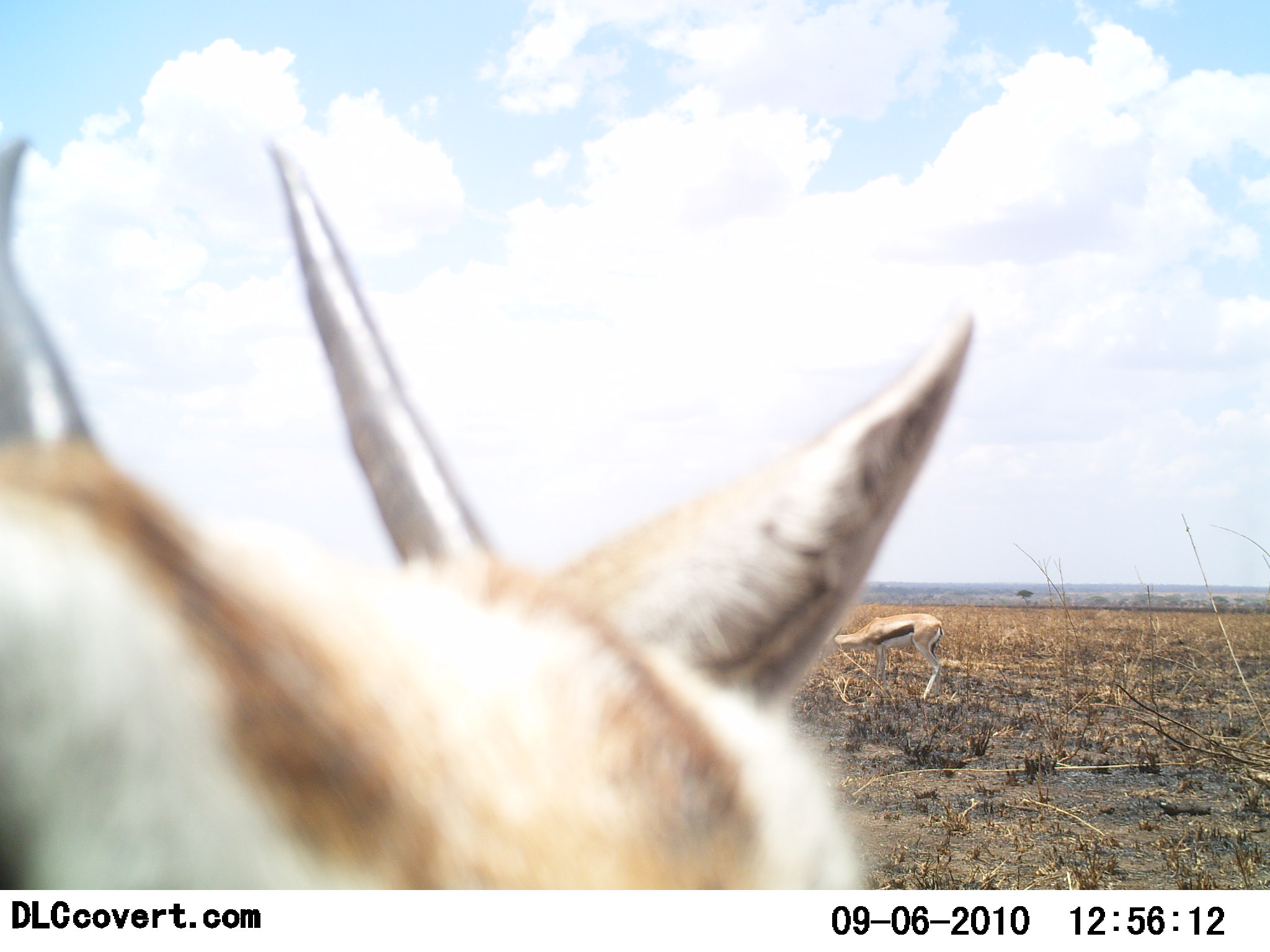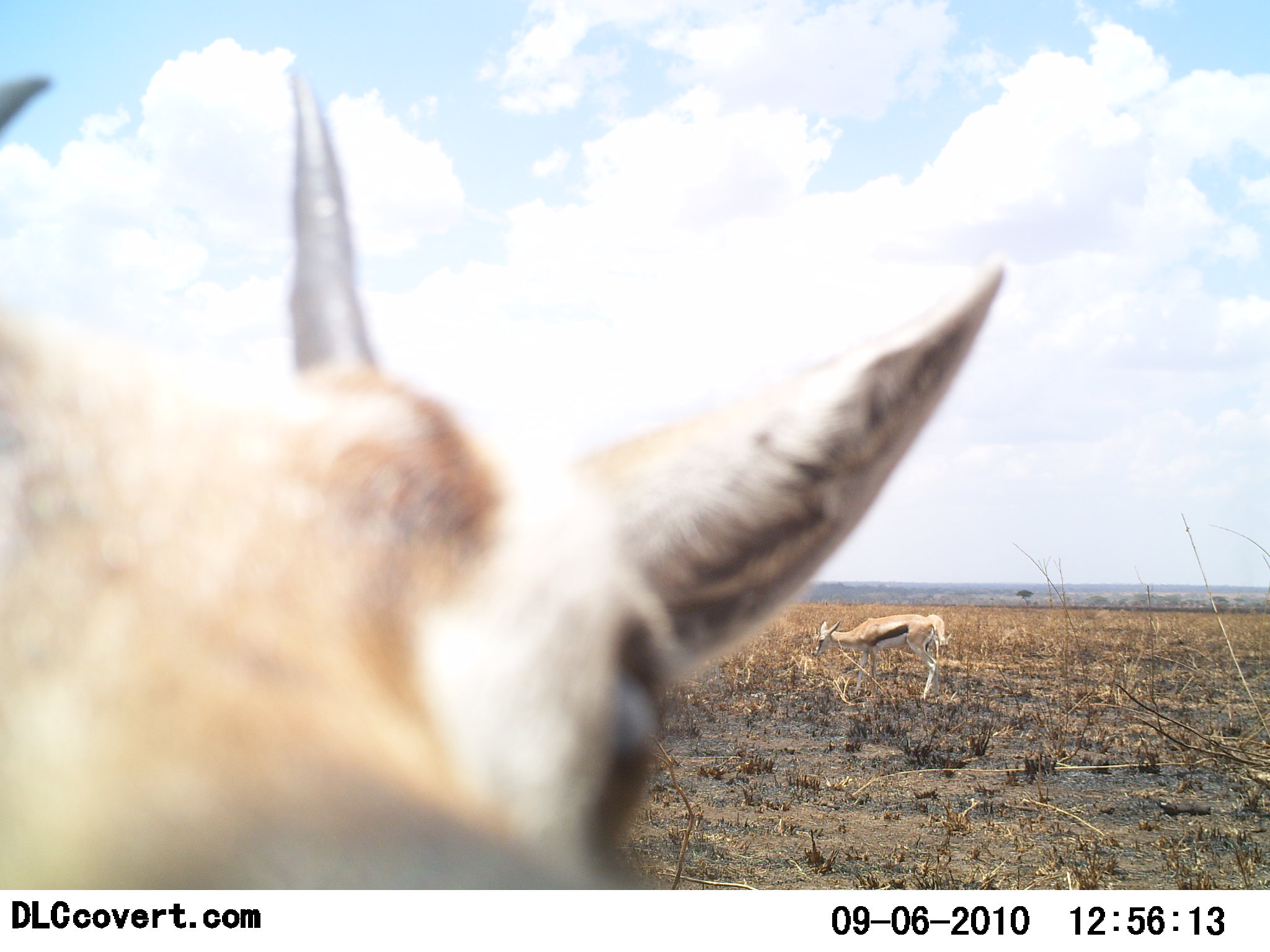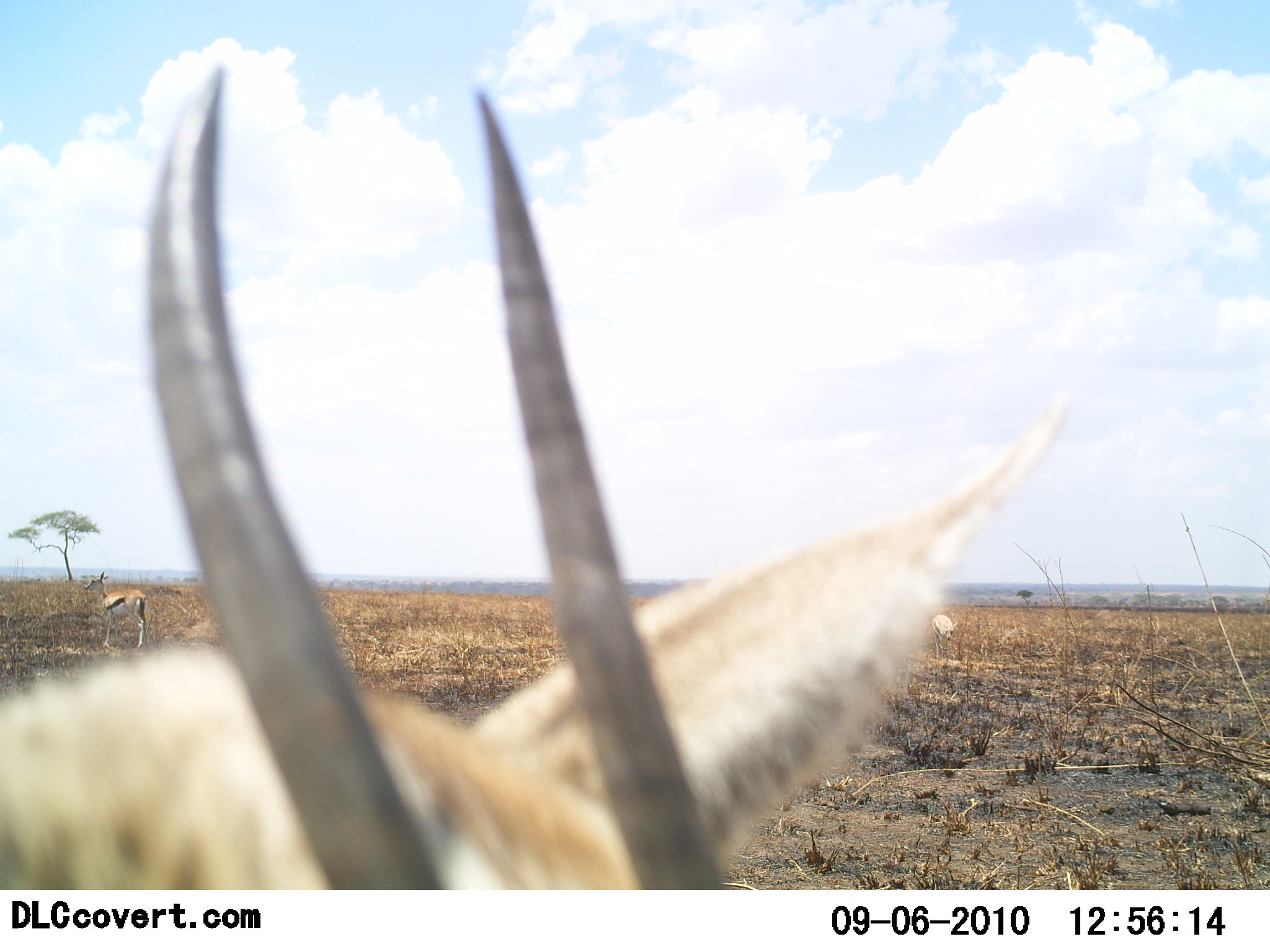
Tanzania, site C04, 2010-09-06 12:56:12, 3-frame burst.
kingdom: Animalia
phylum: Chordata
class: Mammalia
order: Artiodactyla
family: Bovidae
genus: Eudorcas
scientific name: Eudorcas thomsonii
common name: thomson's gazelle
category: gazellethomsons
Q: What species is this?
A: Gazellethomsons (thomson's gazelle) (Eudorcas thomsonii).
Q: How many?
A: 2.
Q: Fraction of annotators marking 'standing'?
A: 76%.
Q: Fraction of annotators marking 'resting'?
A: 0%.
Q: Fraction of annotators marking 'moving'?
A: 24%.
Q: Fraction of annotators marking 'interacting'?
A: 29%.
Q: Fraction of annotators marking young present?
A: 0%.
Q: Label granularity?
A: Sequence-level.